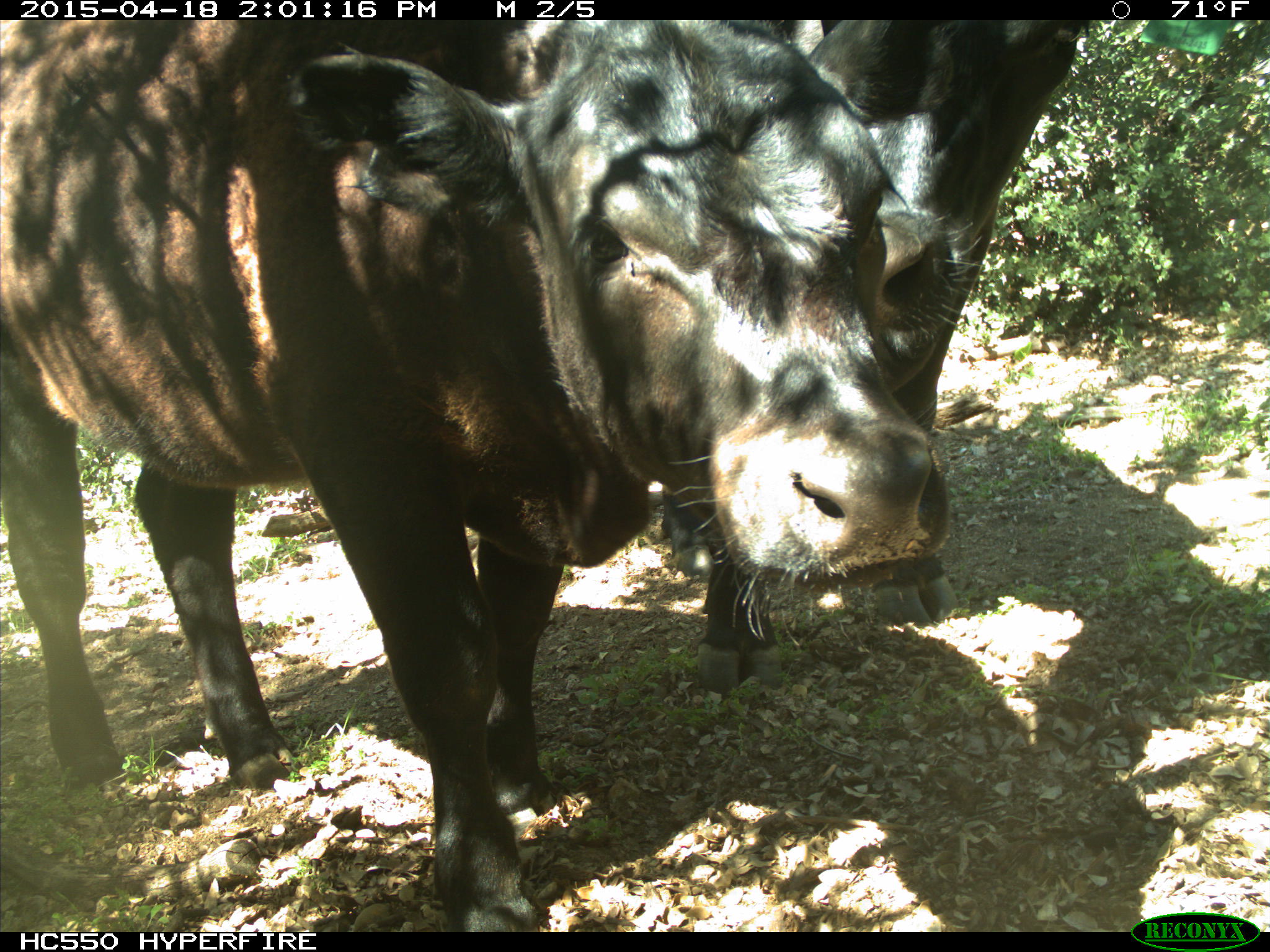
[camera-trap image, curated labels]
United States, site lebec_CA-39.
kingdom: Animalia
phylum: Chordata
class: Mammalia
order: Artiodactyla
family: Bovidae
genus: Bos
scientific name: Bos taurus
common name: domestic cow